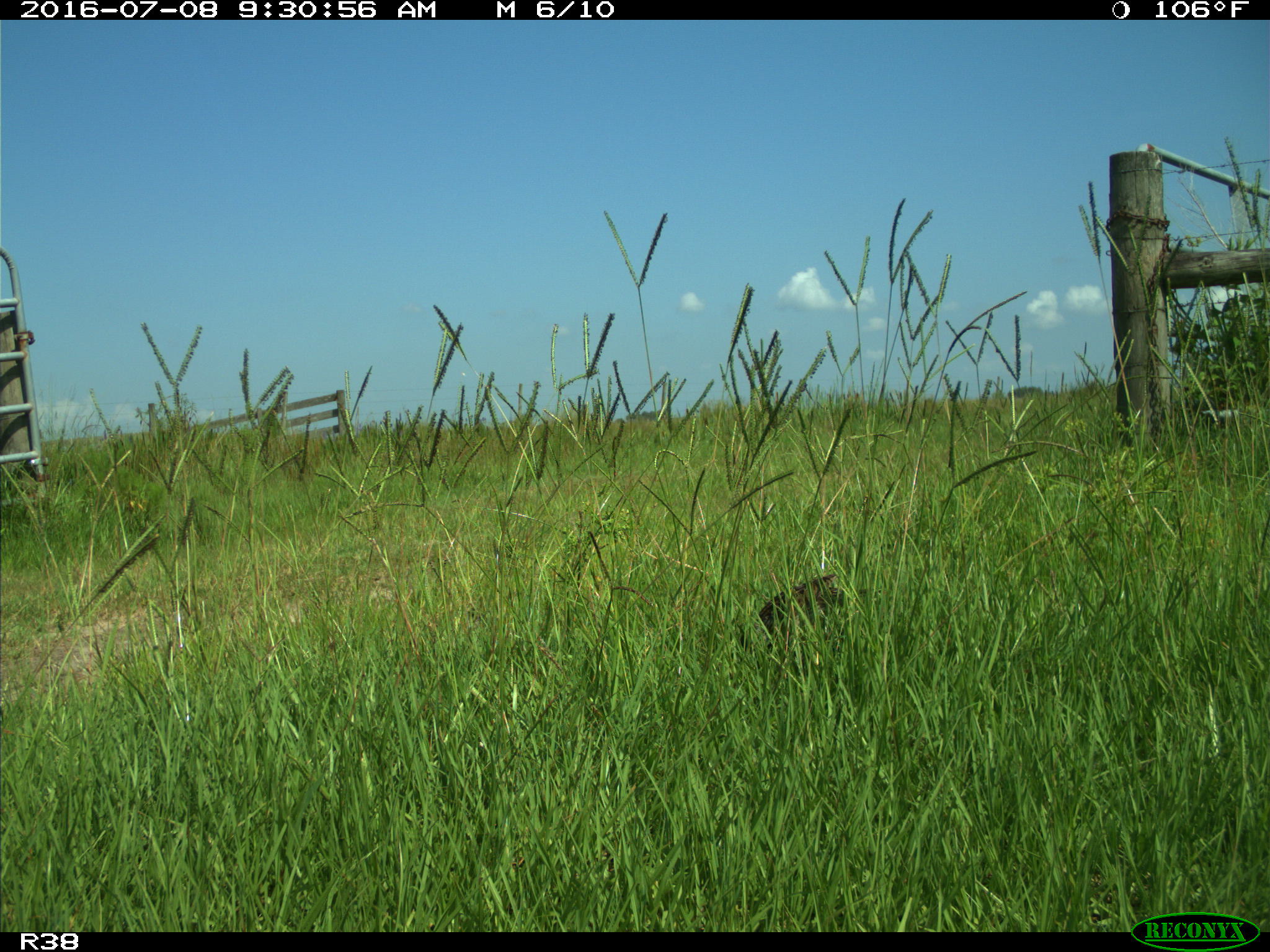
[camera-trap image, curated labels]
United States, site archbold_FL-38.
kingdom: Animalia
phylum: Chordata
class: Aves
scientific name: Aves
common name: birds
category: unidentified bird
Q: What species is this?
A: Unidentified bird (birds) (Aves).